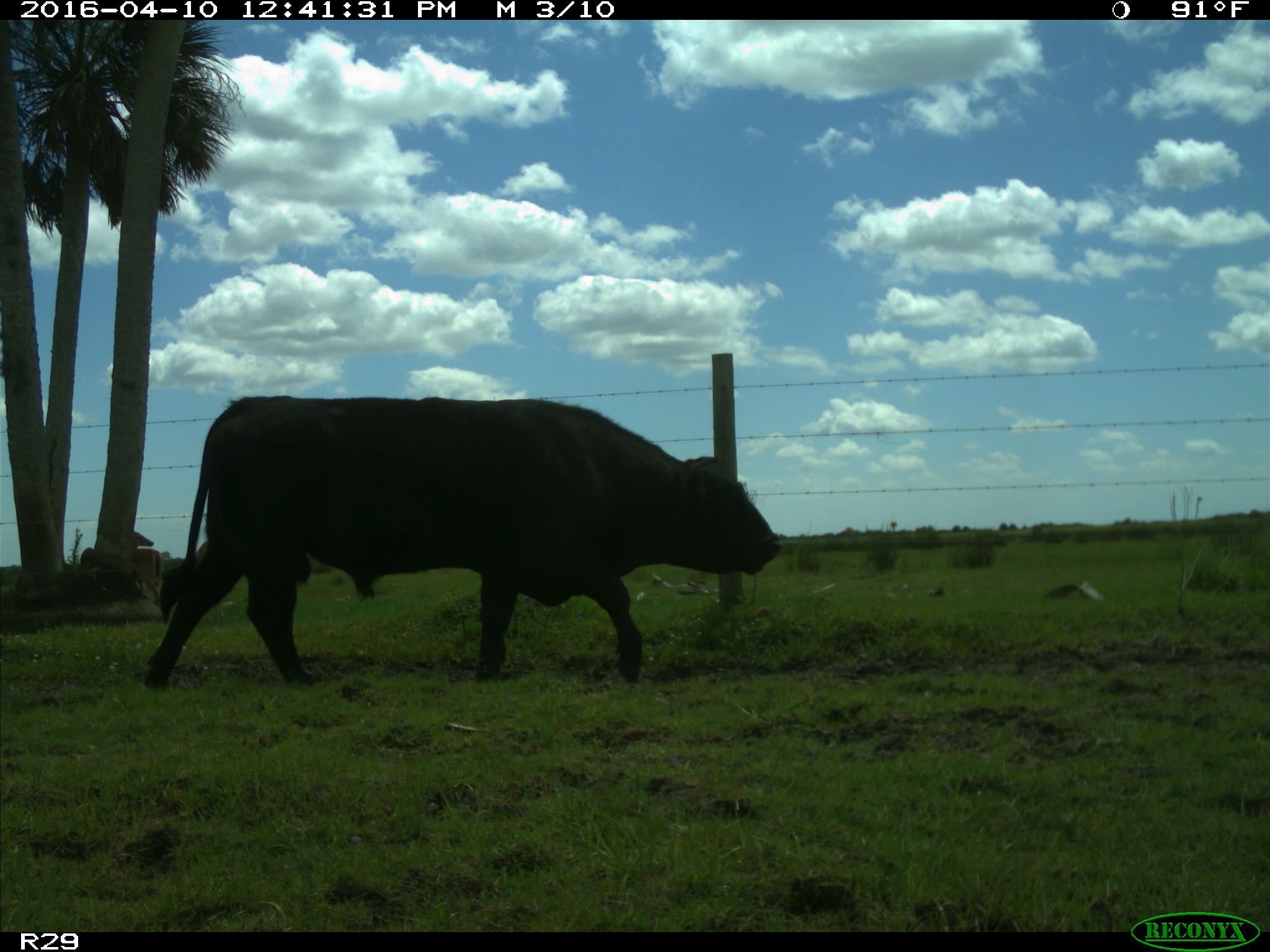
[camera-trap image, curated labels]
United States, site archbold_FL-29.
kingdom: Animalia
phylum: Chordata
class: Mammalia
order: Artiodactyla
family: Bovidae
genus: Bos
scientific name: Bos taurus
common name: domestic cow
Bos taurus (domestic cow).